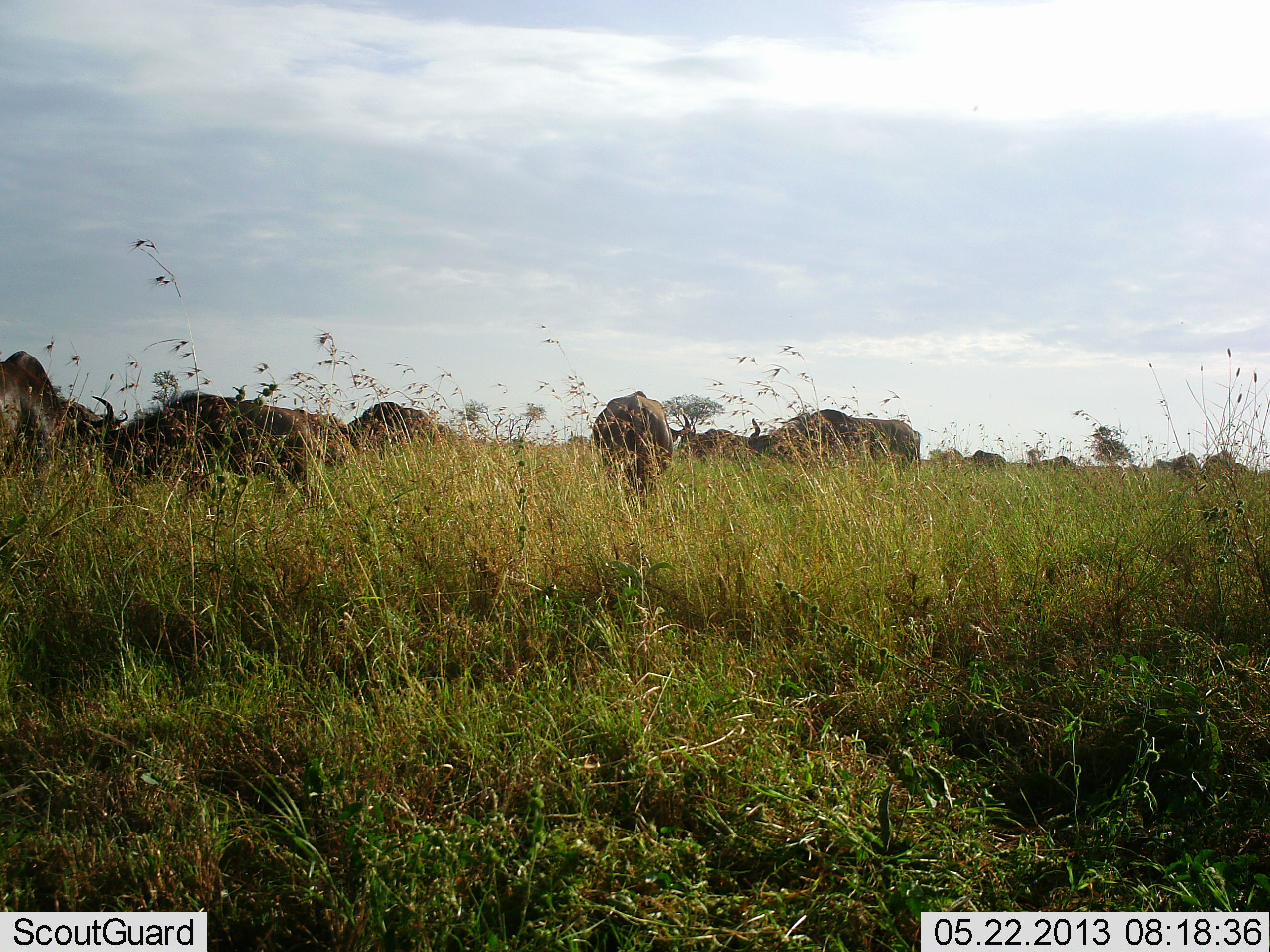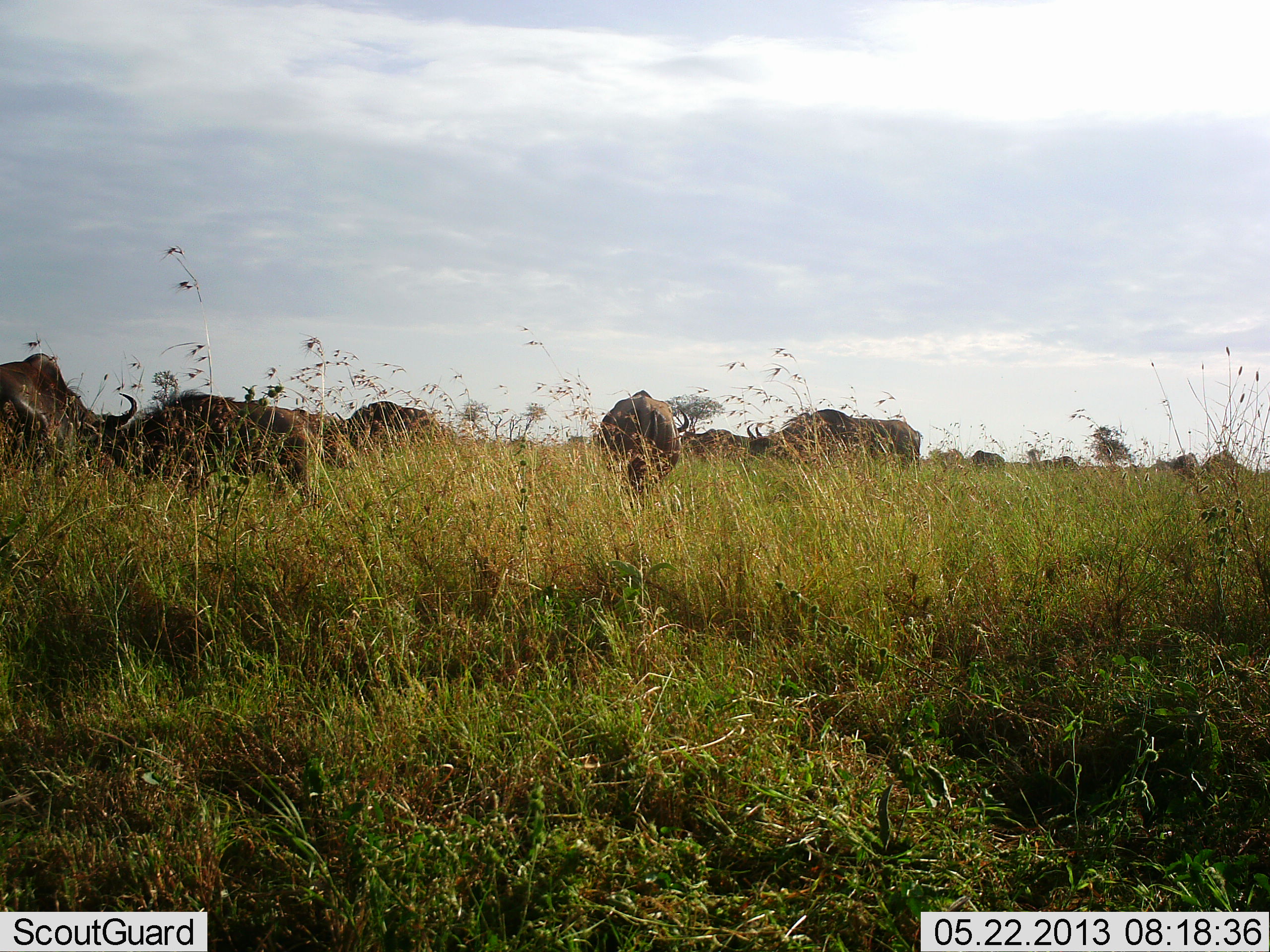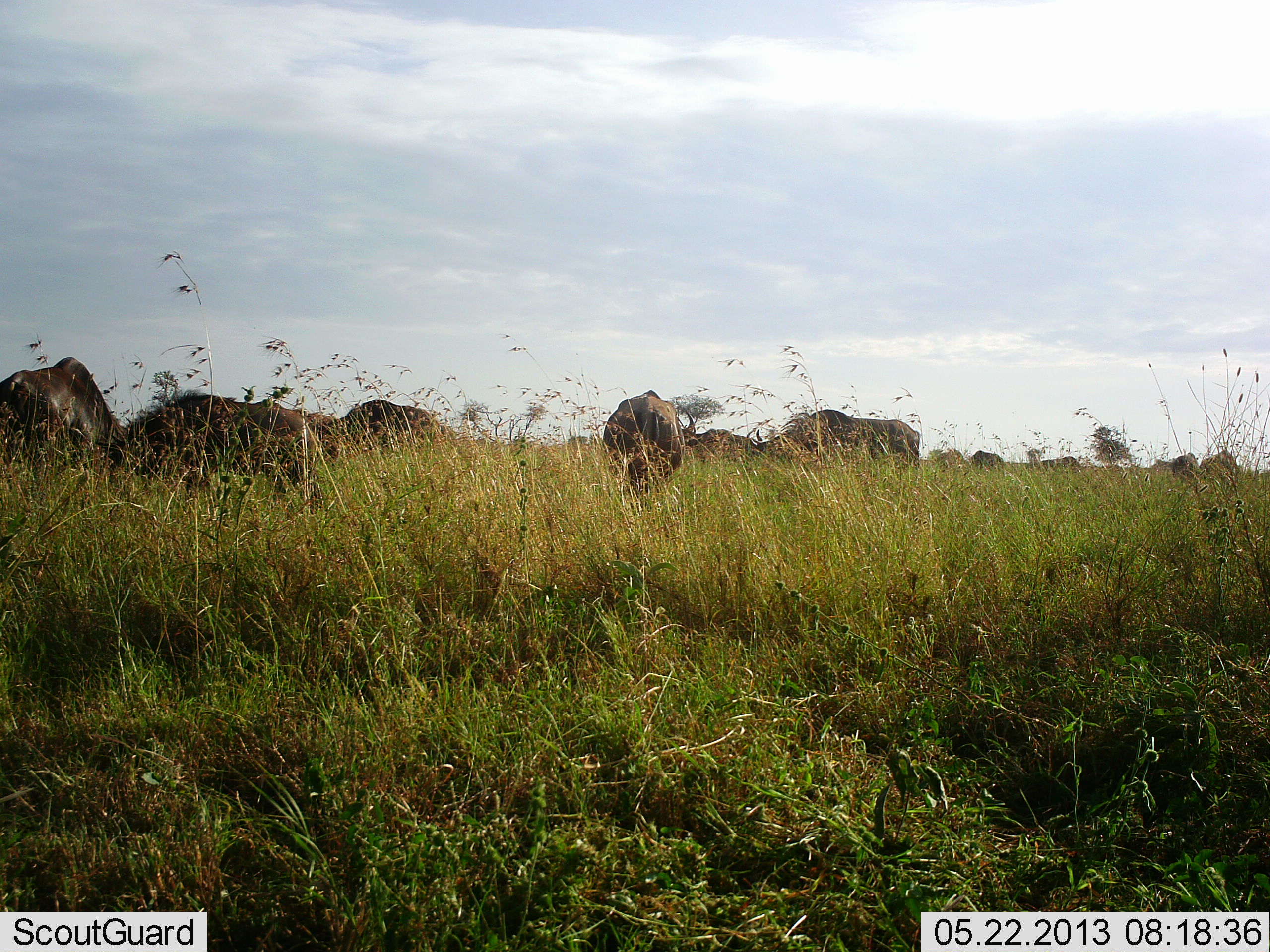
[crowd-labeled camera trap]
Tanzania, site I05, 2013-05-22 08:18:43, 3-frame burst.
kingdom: Animalia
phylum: Chordata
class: Mammalia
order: Artiodactyla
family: Bovidae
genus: Connochaetes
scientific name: Connochaetes taurinus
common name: blue wildebeest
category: wildebeest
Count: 11-50.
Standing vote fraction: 60%.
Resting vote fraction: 10%.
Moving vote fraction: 30%.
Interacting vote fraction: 0%.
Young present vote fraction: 0%.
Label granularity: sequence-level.